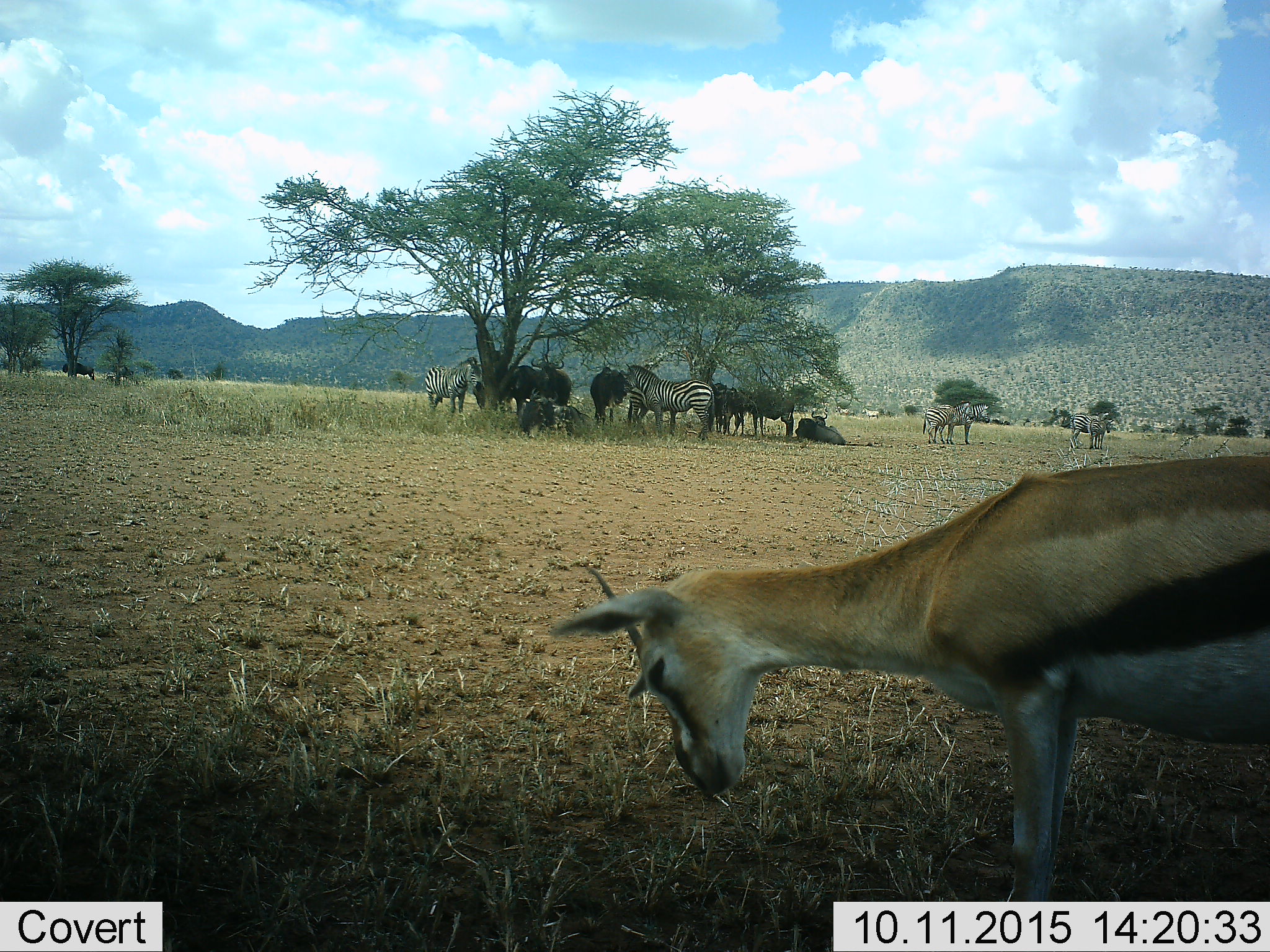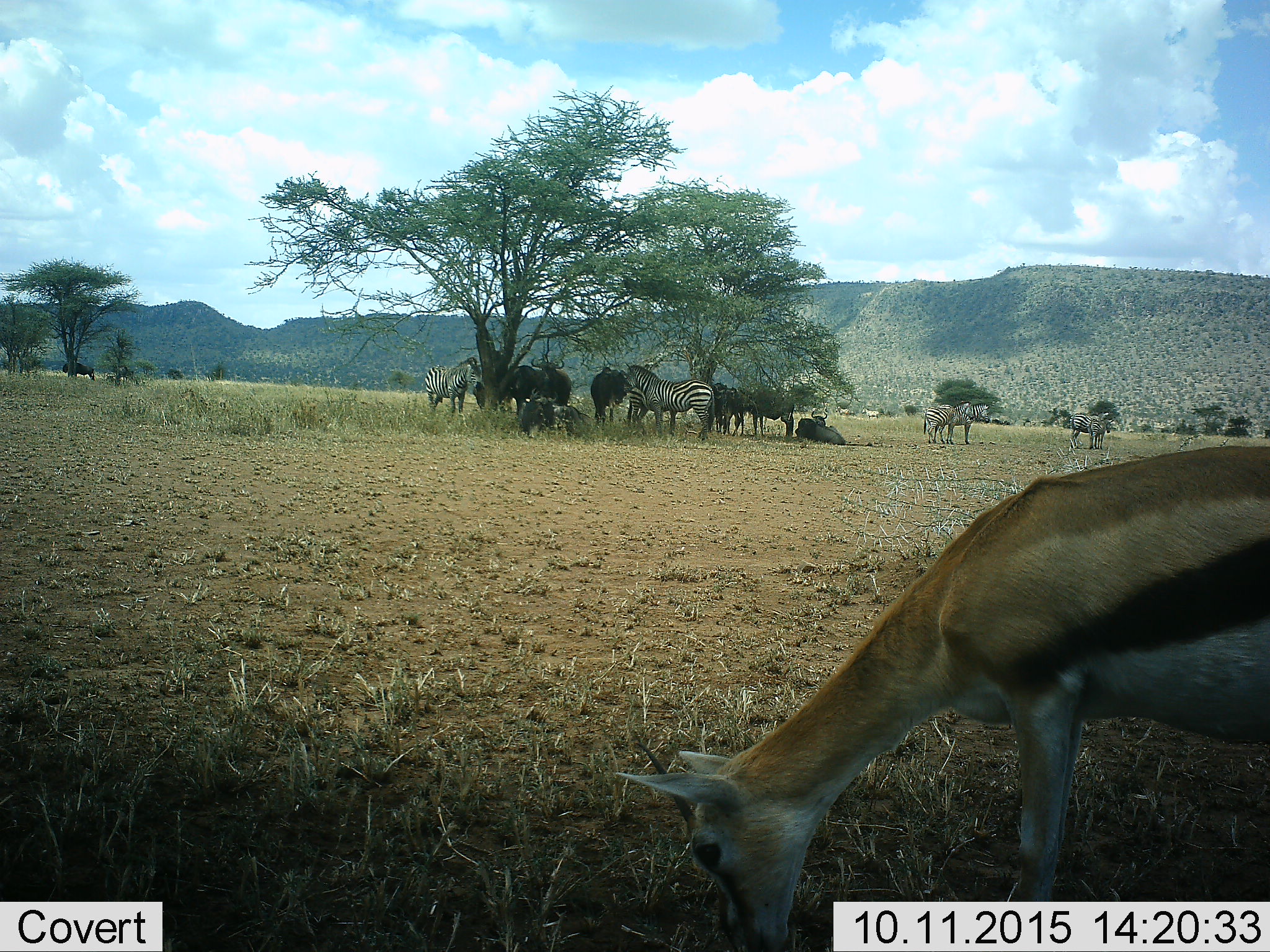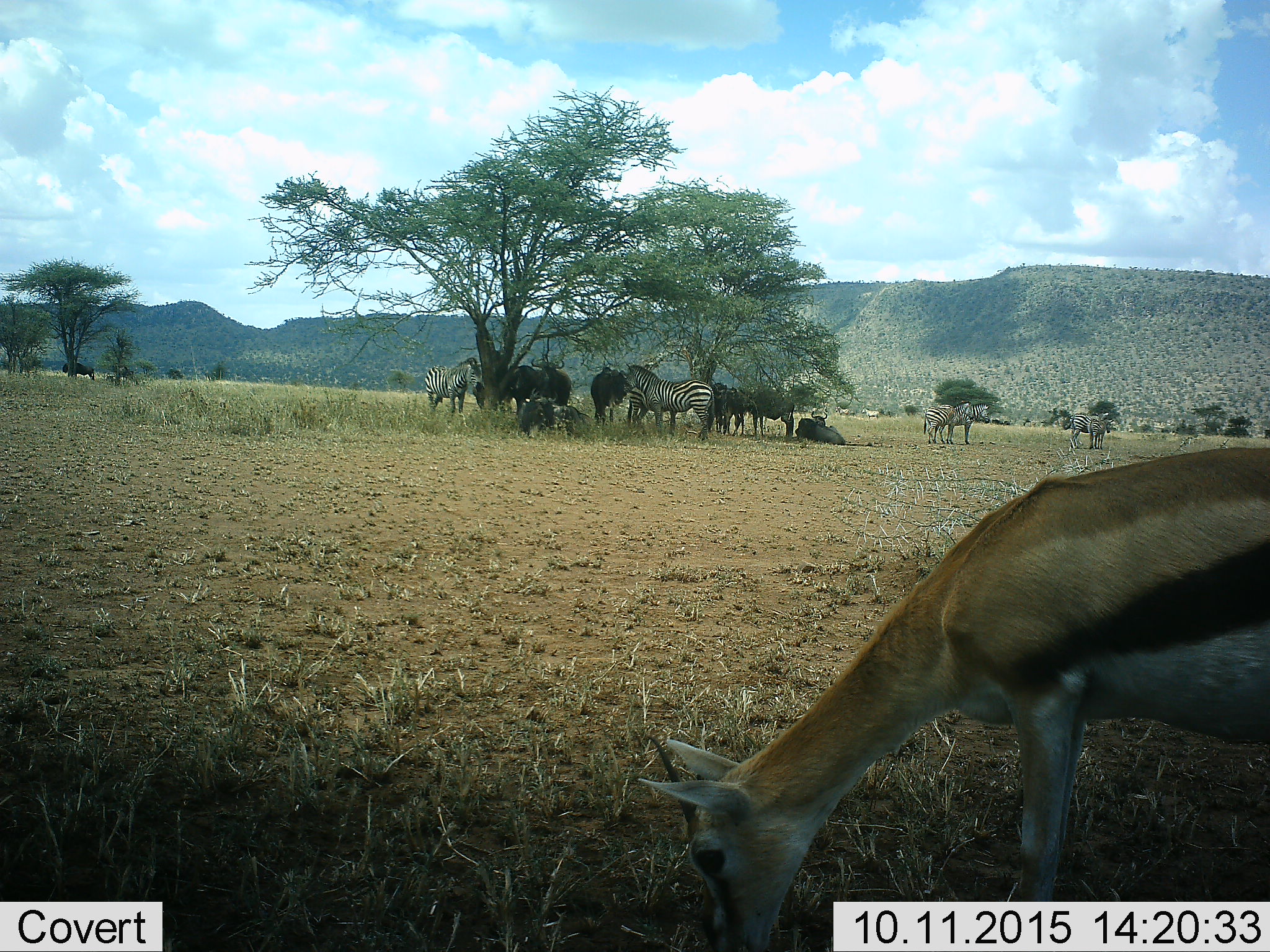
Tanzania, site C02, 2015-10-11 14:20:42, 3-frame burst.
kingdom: Animalia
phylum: Chordata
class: Mammalia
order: Artiodactyla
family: Bovidae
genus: Eudorcas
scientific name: Eudorcas thomsonii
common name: thomson's gazelle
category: gazellethomsons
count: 1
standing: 58%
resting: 0%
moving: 5%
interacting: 0%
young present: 0%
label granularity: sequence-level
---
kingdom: Animalia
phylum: Chordata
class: Mammalia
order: Artiodactyla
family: Bovidae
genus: Connochaetes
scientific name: Connochaetes taurinus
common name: blue wildebeest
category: wildebeest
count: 10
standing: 80%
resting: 90%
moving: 0%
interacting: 10%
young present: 0%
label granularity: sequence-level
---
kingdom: Animalia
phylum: Chordata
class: Mammalia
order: Perissodactyla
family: Equidae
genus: Equus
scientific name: Equus quagga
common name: plains zebra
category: zebra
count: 7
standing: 100%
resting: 6%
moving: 6%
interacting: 12%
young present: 12%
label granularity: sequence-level